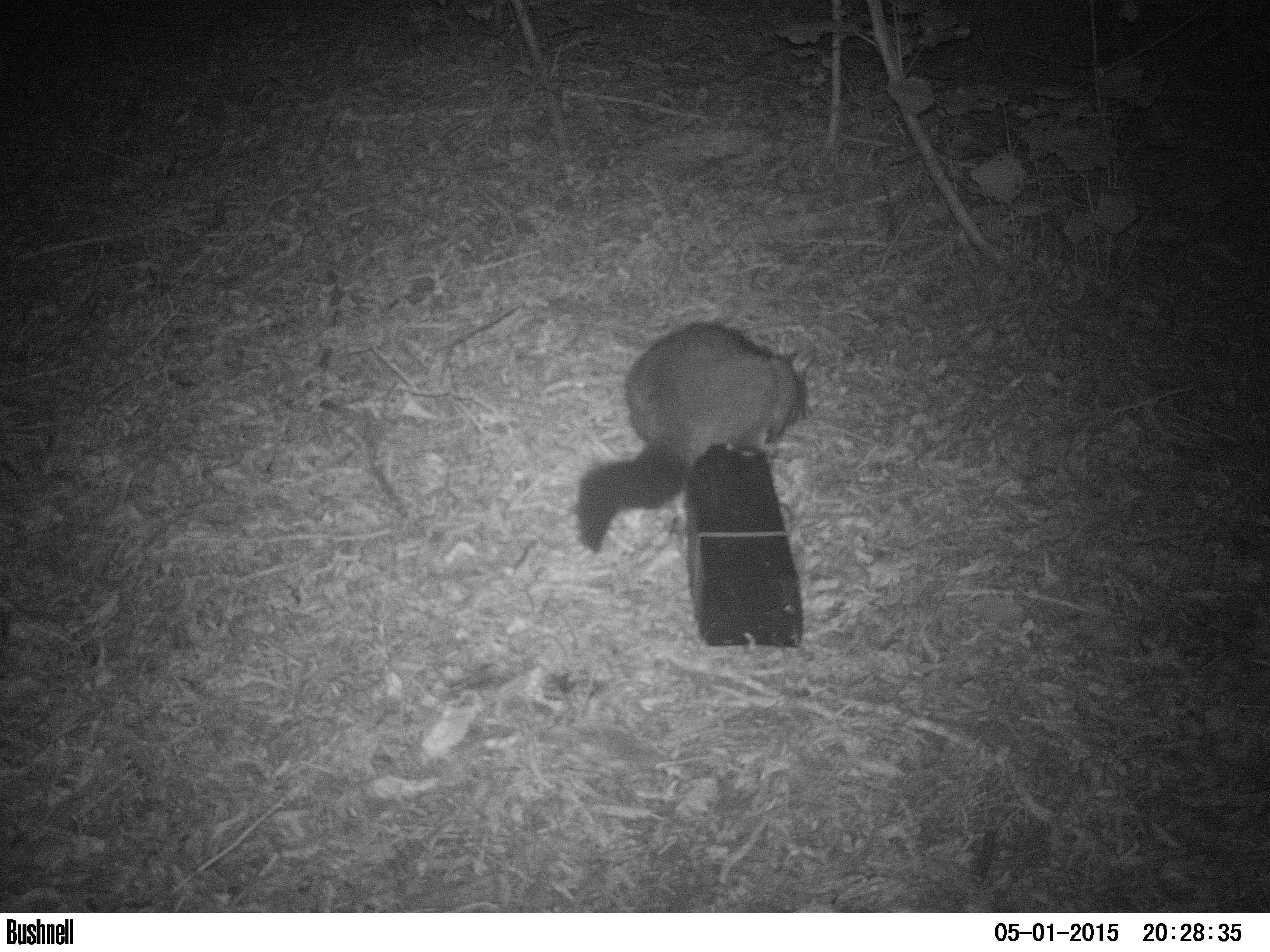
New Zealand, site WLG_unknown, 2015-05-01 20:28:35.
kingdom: Animalia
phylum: Chordata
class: Mammalia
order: Diprotodontia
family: Phalangeridae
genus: Trichosurus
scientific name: Trichosurus vulpecula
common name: common brushtail possum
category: possum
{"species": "possum (common brushtail possum) (Trichosurus vulpecula)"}